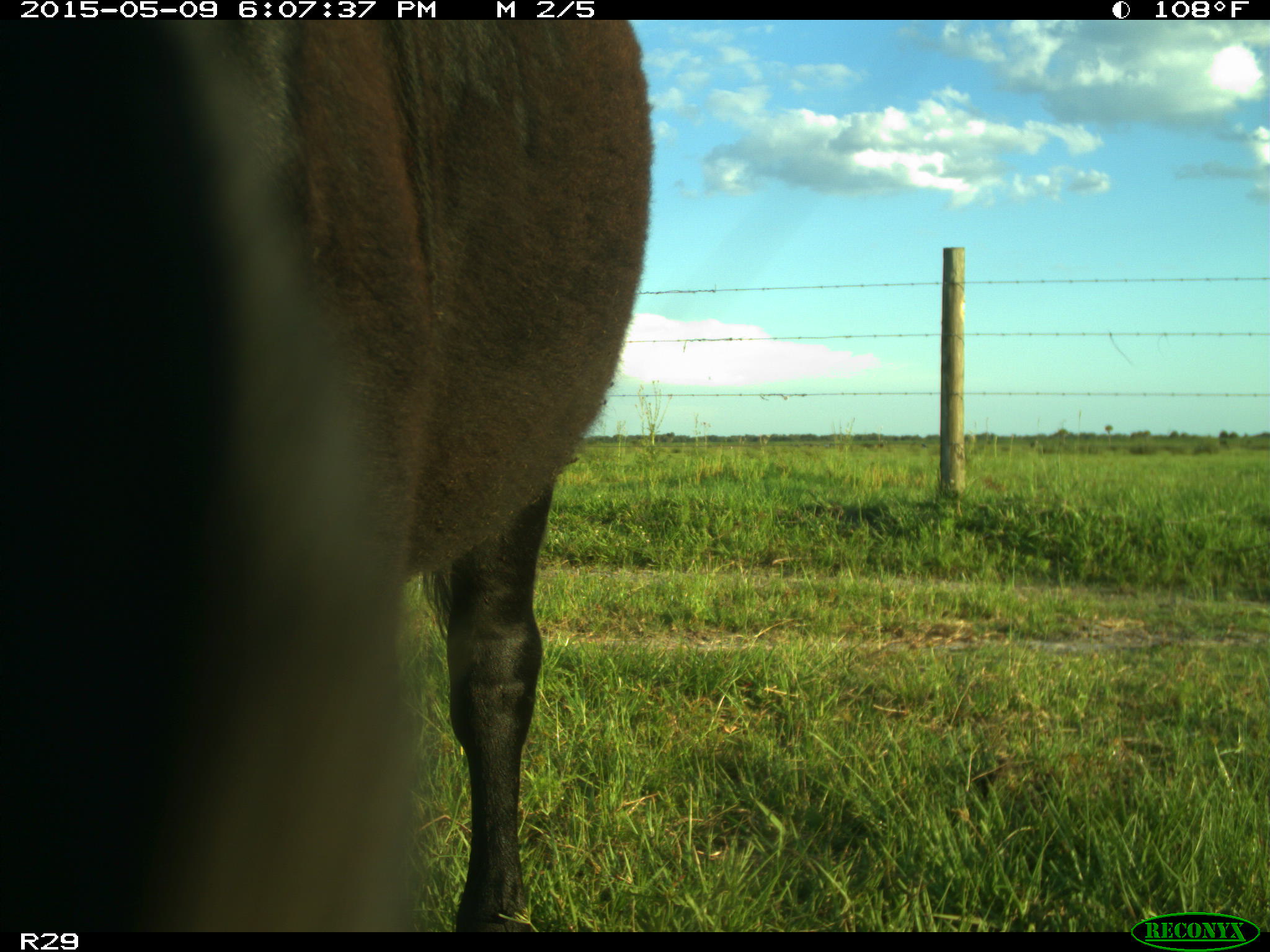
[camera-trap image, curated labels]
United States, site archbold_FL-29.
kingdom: Animalia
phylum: Chordata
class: Mammalia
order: Artiodactyla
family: Bovidae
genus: Bos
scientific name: Bos taurus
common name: domestic cow